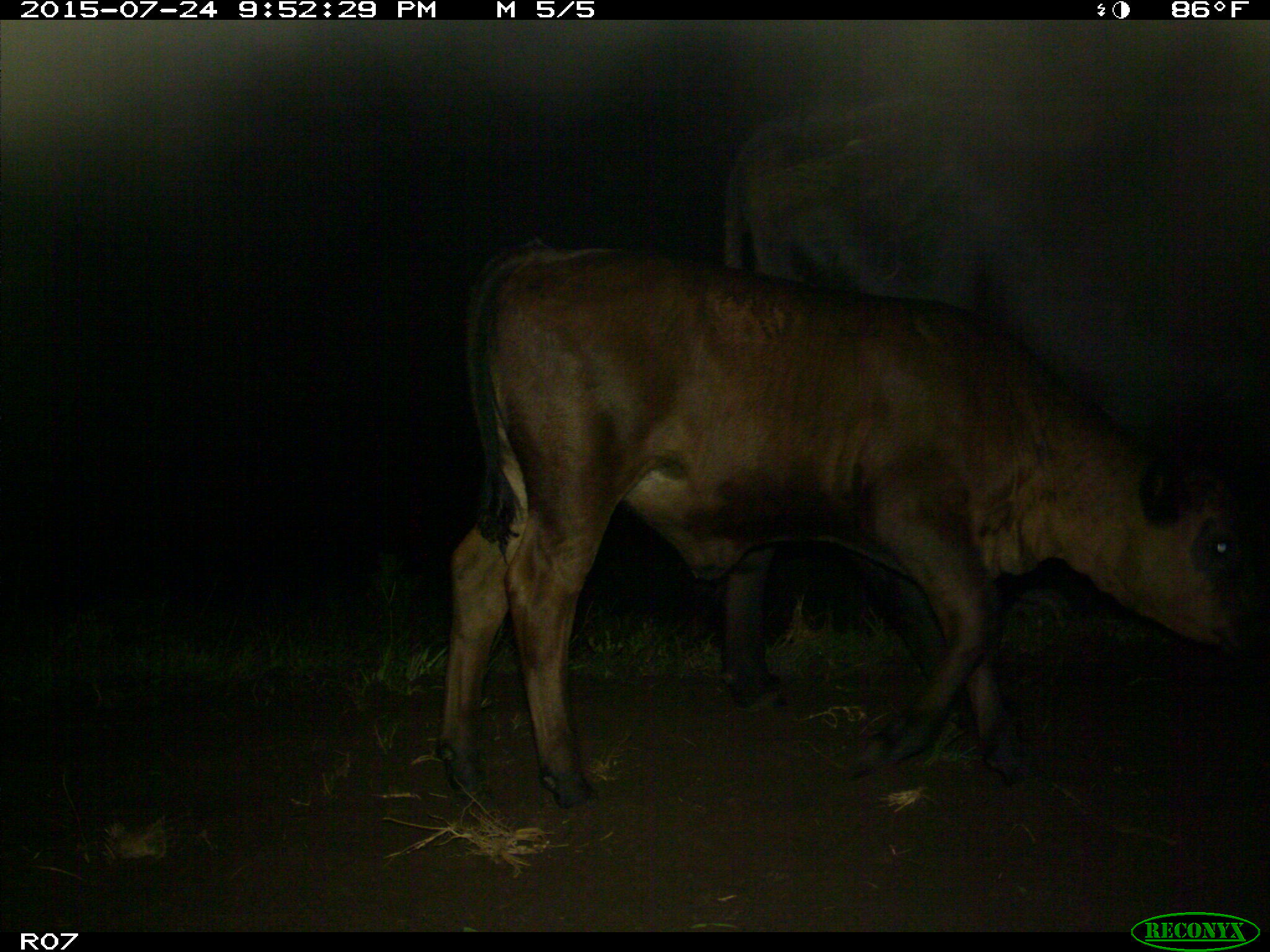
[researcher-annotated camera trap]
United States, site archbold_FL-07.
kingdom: Animalia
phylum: Chordata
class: Mammalia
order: Artiodactyla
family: Bovidae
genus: Bos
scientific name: Bos taurus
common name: domestic cow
Bos taurus (domestic cow).